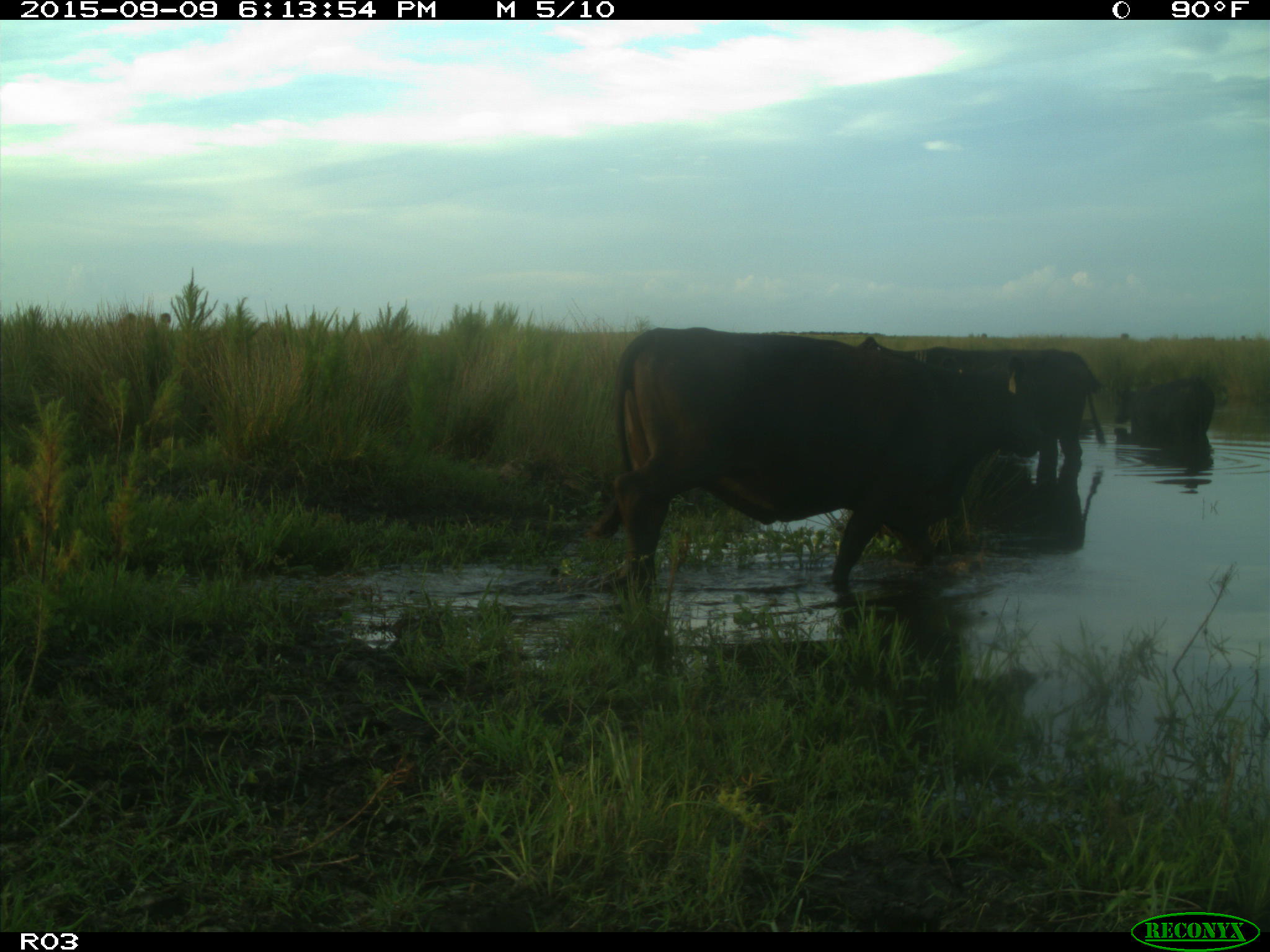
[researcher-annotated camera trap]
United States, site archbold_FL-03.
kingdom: Animalia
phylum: Chordata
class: Mammalia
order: Artiodactyla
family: Bovidae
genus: Bos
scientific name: Bos taurus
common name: domestic cow